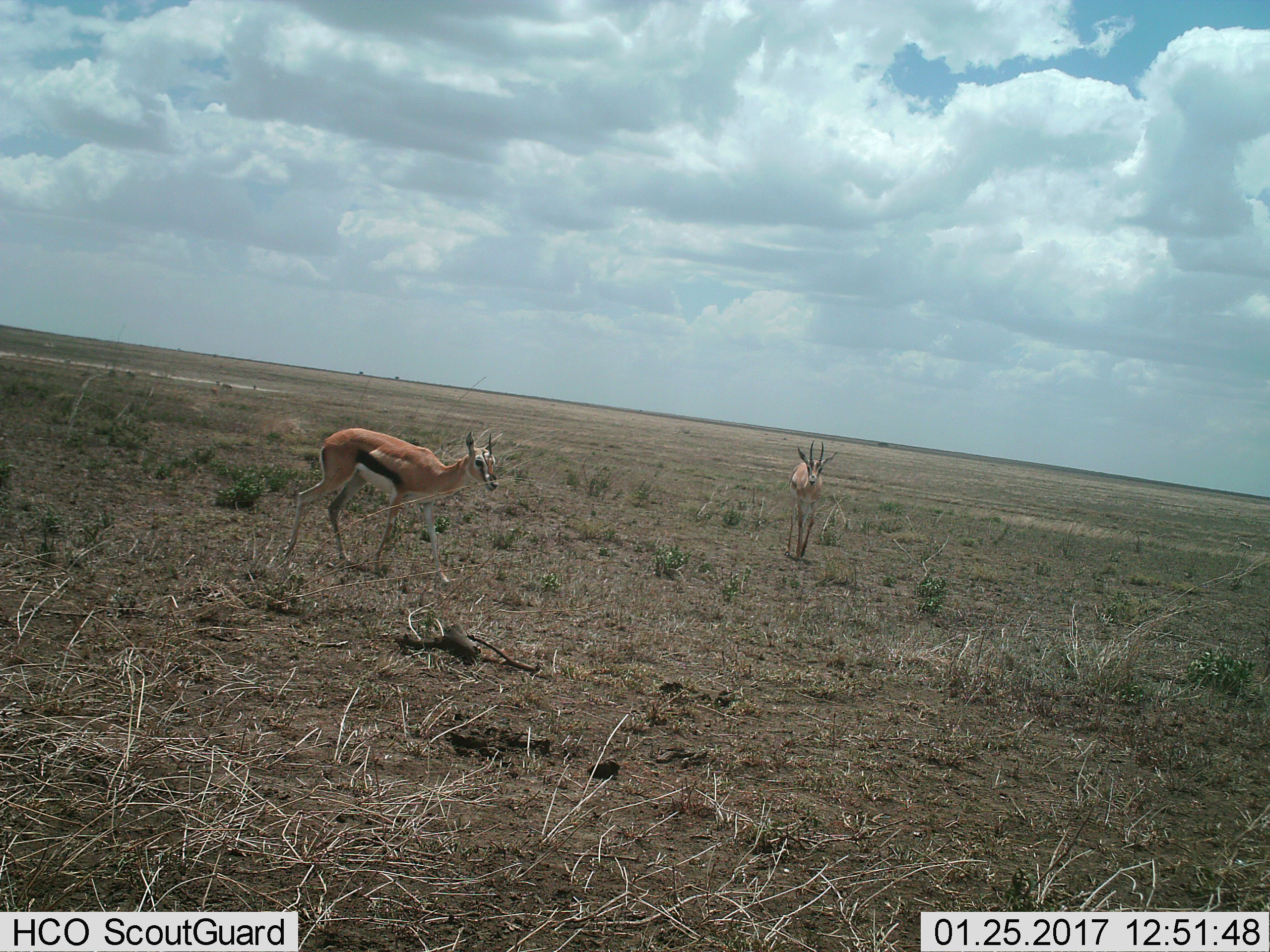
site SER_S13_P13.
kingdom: Animalia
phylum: Chordata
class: Mammalia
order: Artiodactyla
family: Bovidae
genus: Eudorcas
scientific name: Eudorcas thomsonii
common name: thomson's gazelle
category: gazellethomsons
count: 2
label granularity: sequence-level